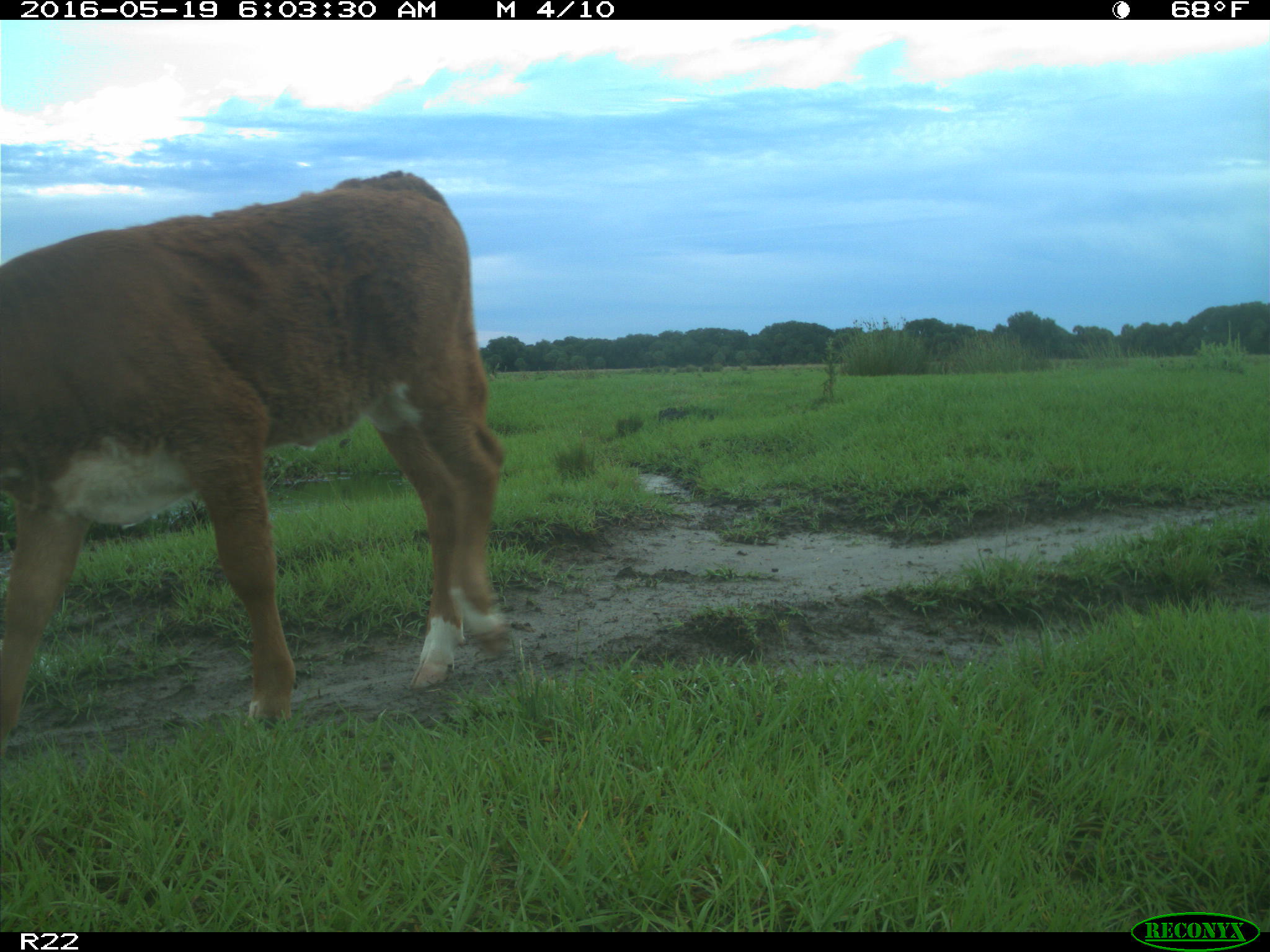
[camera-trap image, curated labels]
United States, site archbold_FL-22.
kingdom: Animalia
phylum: Chordata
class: Mammalia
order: Artiodactyla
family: Bovidae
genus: Bos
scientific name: Bos taurus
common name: domestic cow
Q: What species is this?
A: Bos taurus (domestic cow).